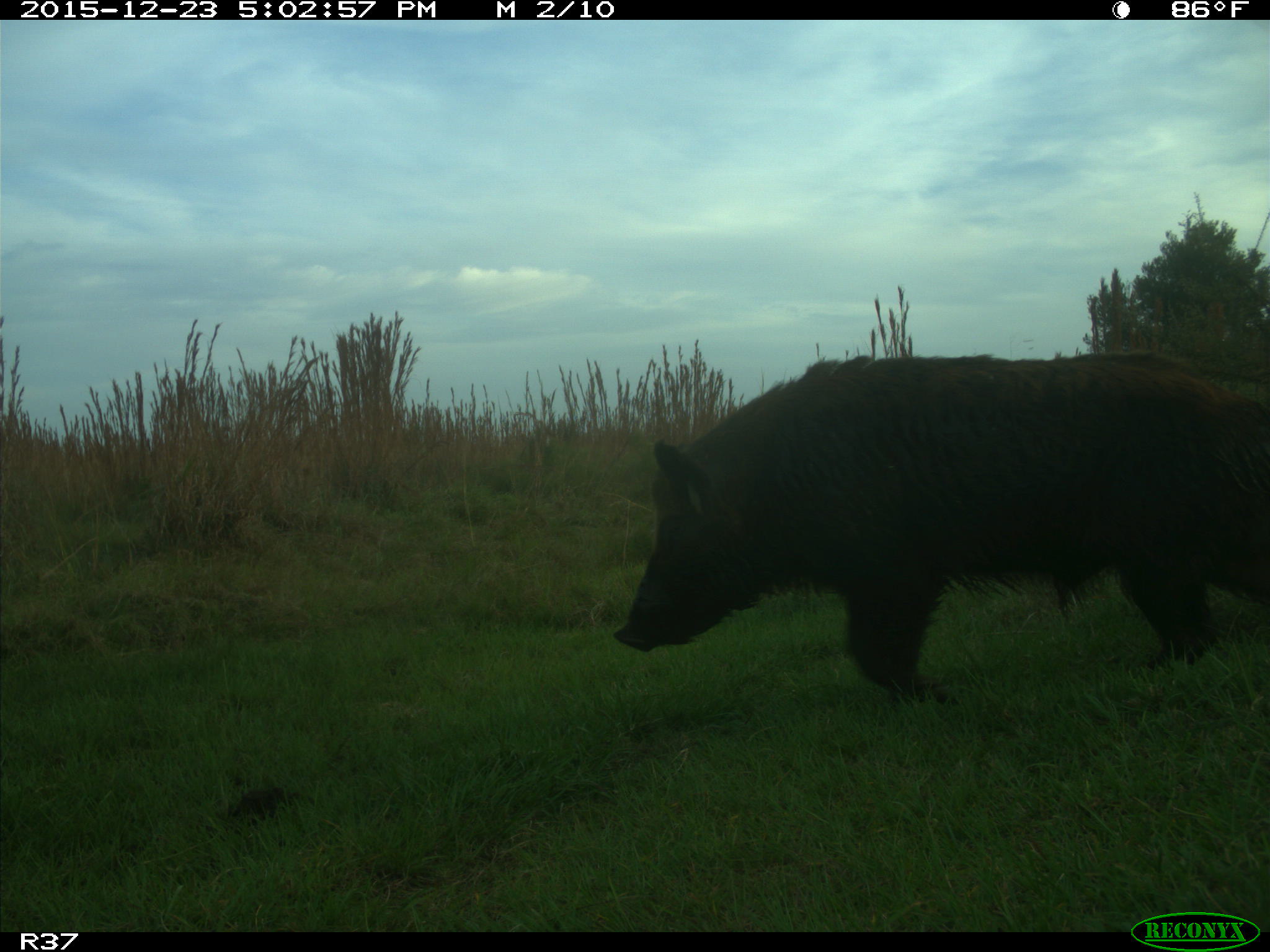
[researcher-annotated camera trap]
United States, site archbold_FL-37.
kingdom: Animalia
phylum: Chordata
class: Mammalia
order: Artiodactyla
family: Suidae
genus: Sus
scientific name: Sus scrofa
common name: wild boar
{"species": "Sus scrofa (wild boar)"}